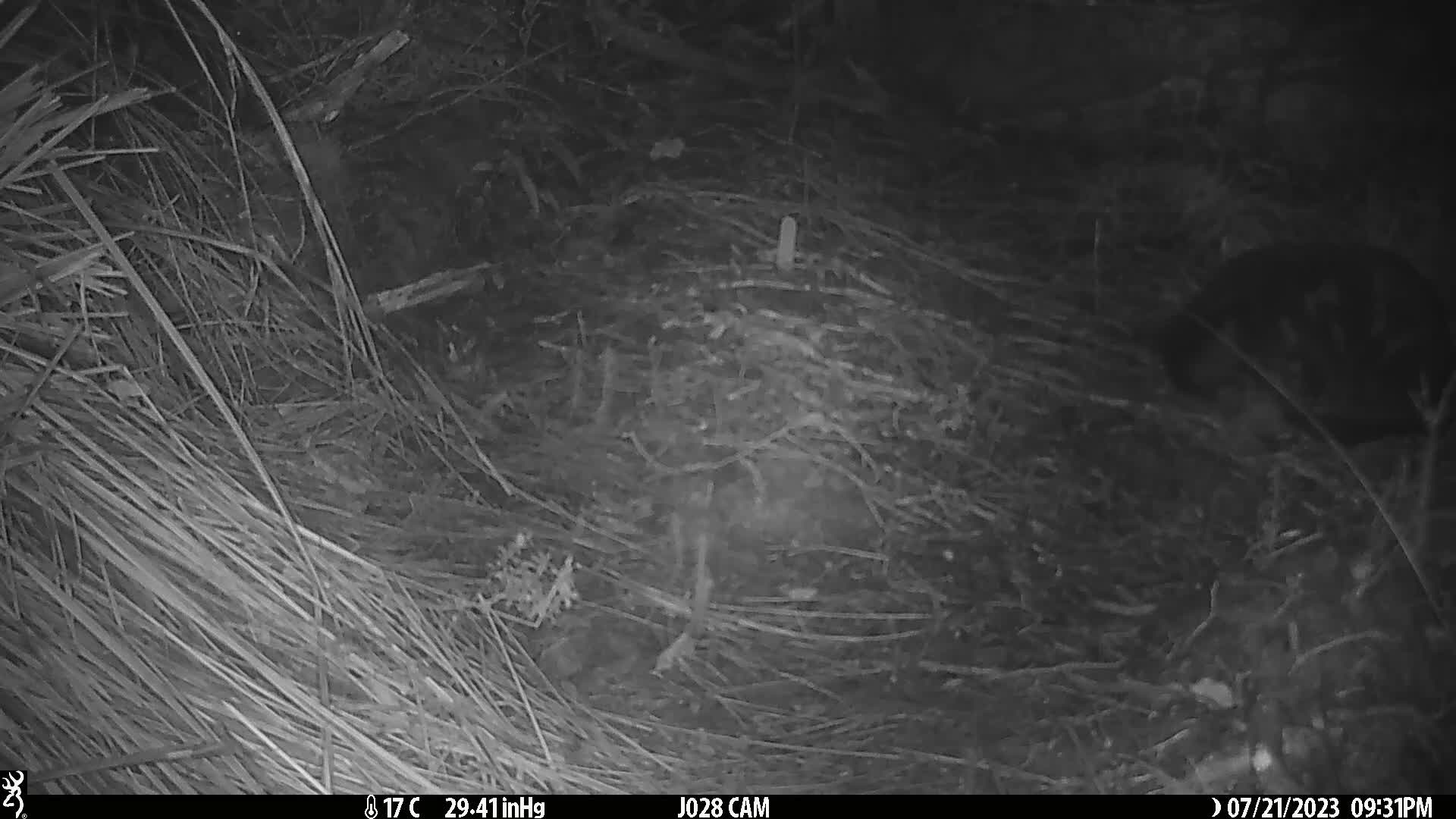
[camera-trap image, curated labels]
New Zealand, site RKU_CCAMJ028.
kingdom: Animalia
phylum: Chordata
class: Mammalia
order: Carnivora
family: Felidae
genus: Felis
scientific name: Felis catus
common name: domestic cat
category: cat